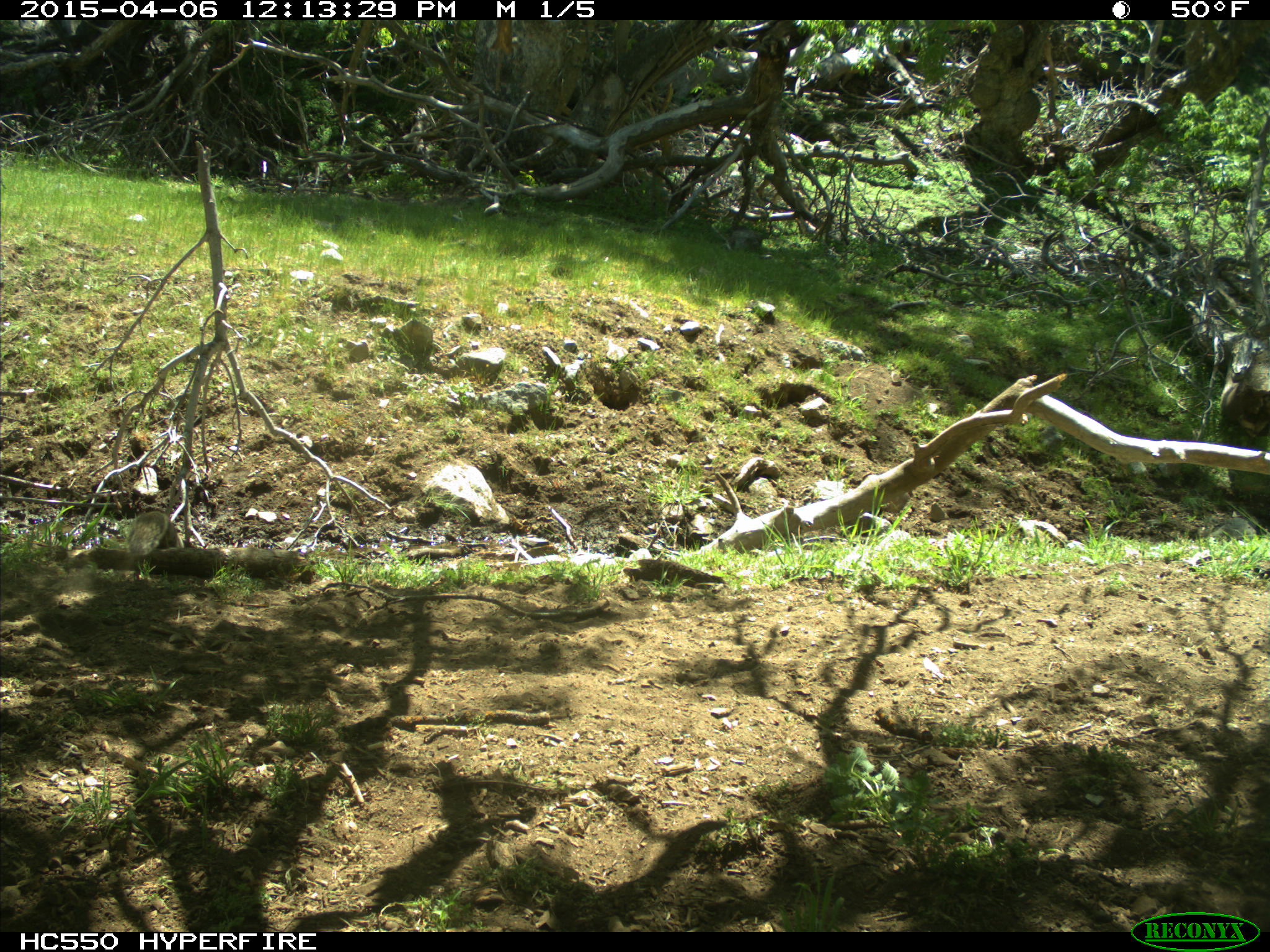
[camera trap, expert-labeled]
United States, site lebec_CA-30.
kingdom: Animalia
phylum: Chordata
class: Mammalia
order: Rodentia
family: Sciuridae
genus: Otospermophilus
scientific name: Otospermophilus beecheyi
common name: california ground squirrel